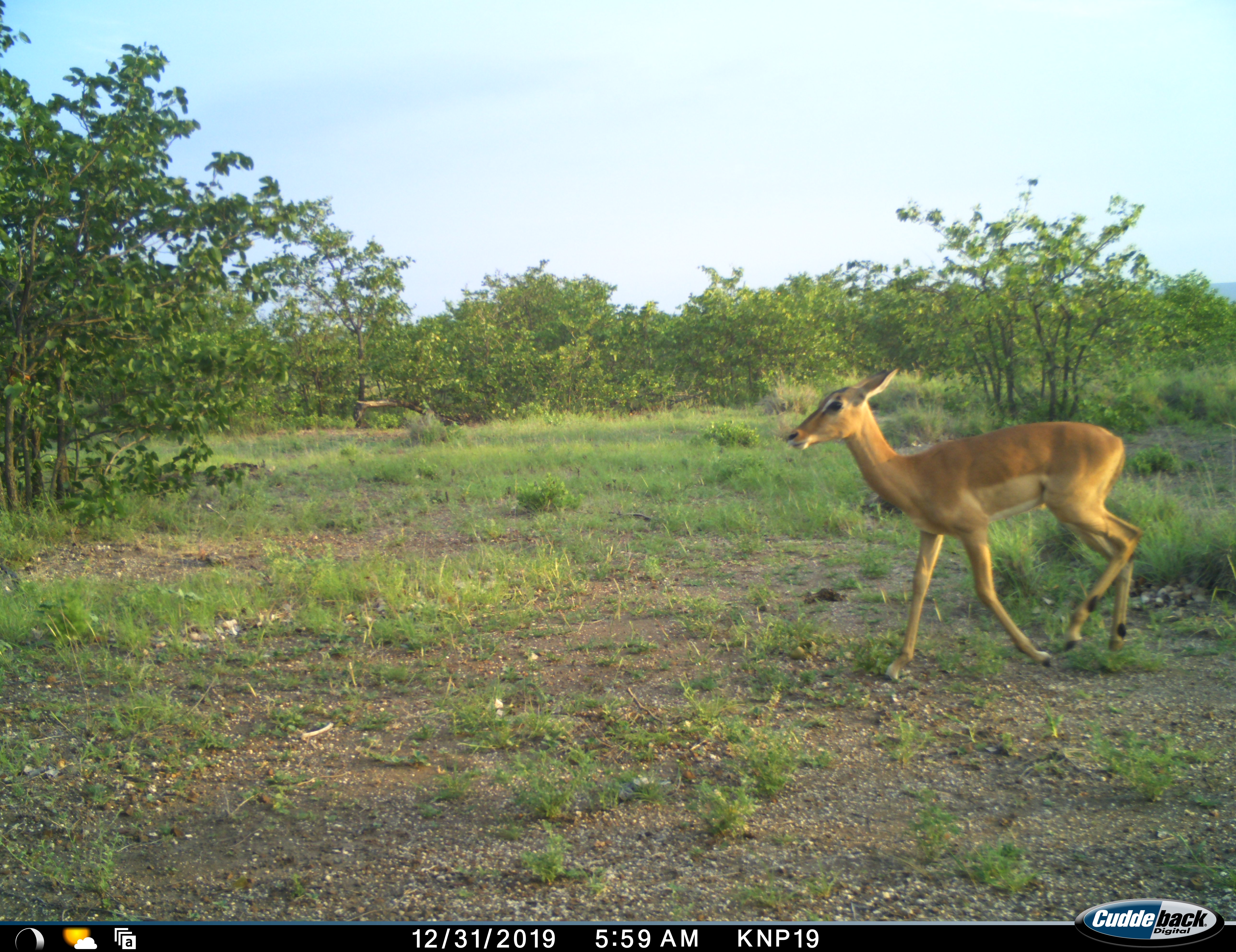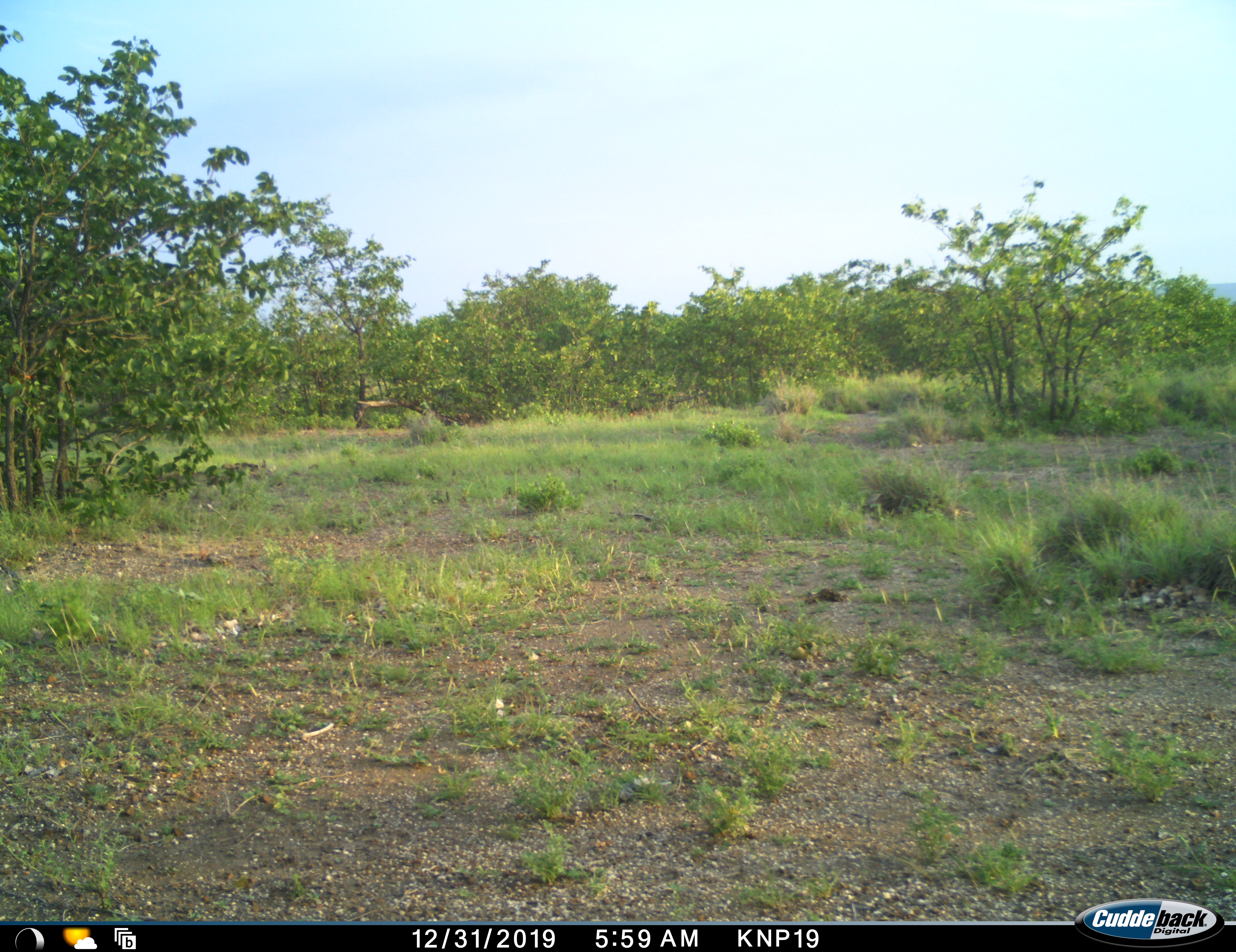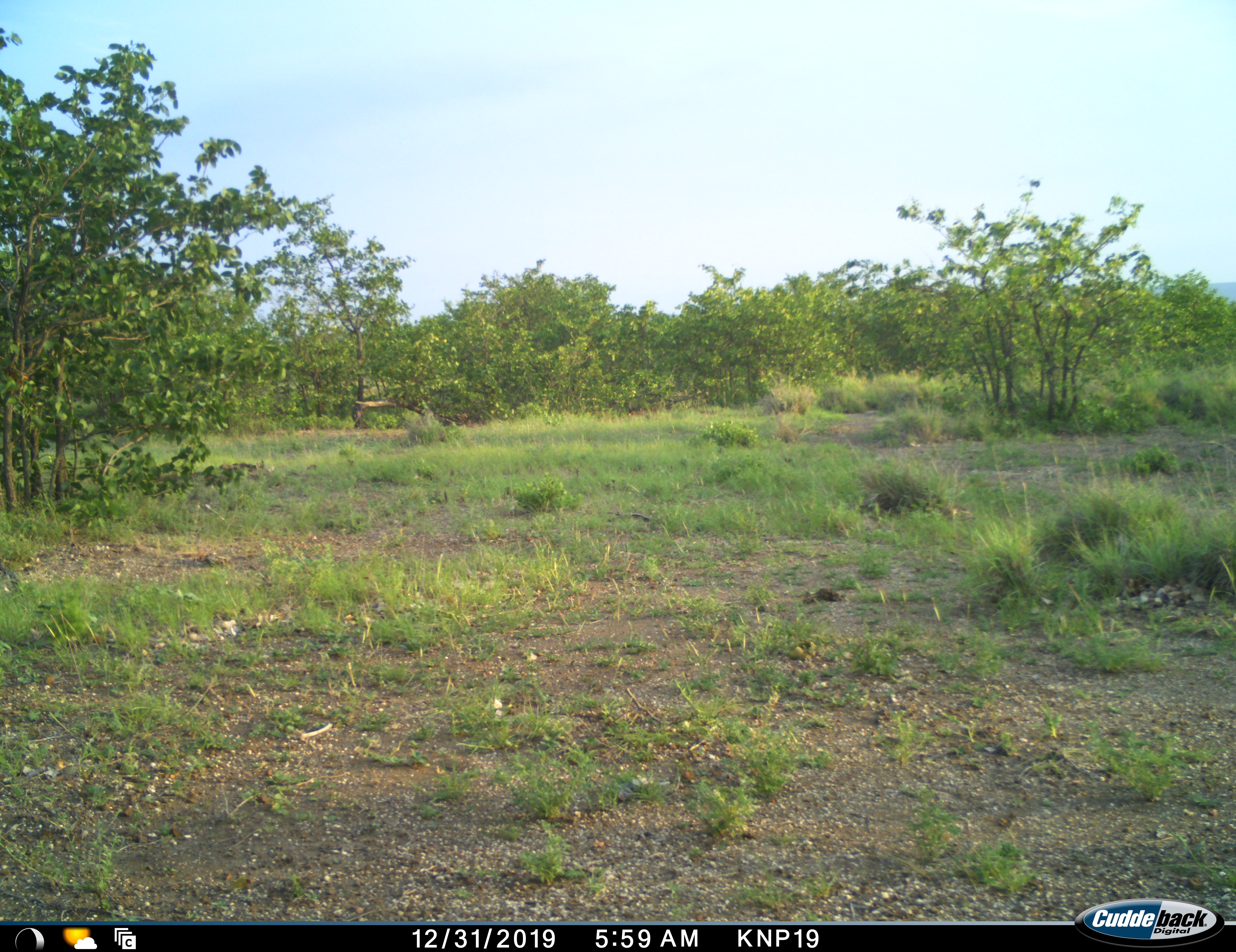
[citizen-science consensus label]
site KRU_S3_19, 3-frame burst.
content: unidentified animal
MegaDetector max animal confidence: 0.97